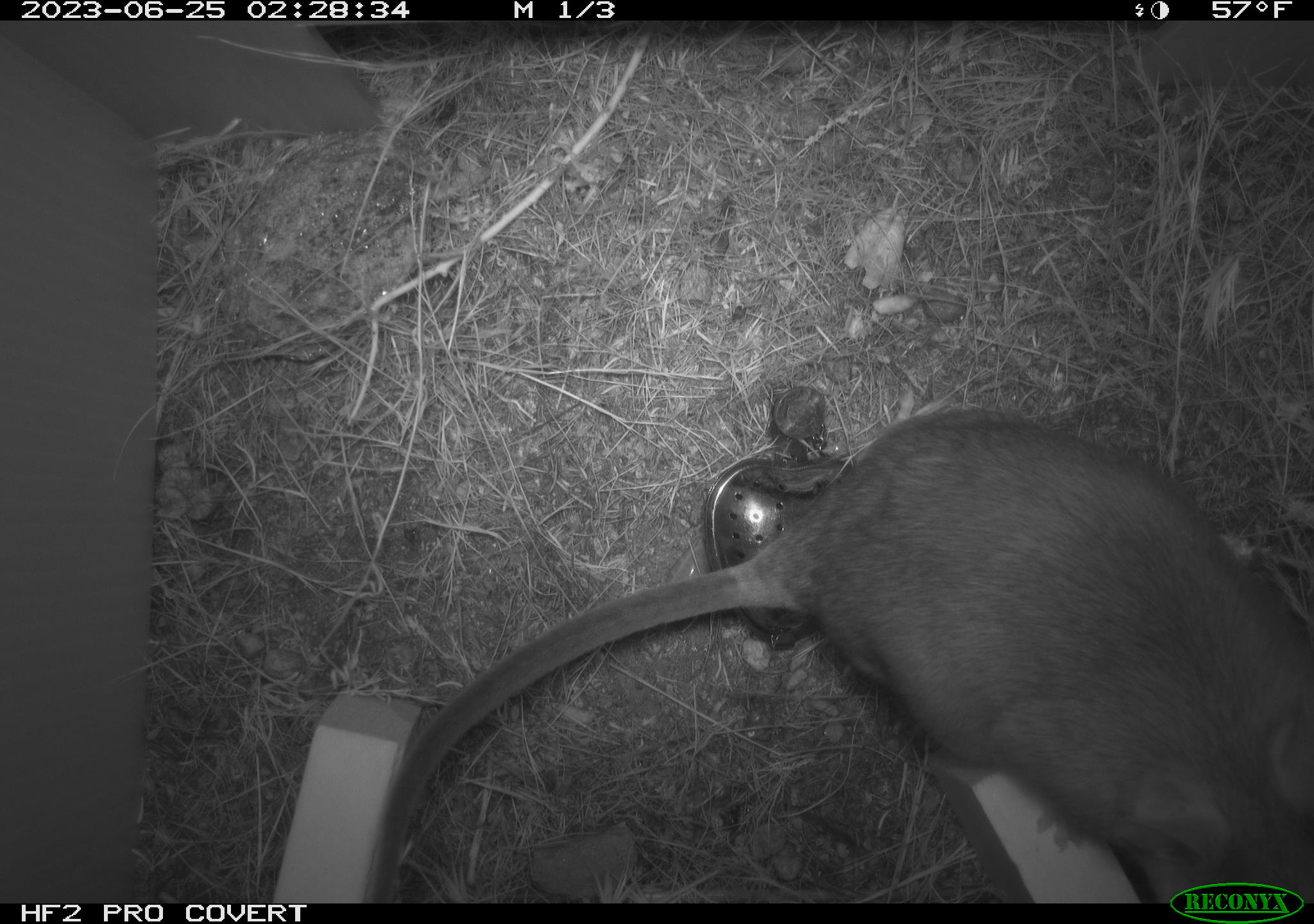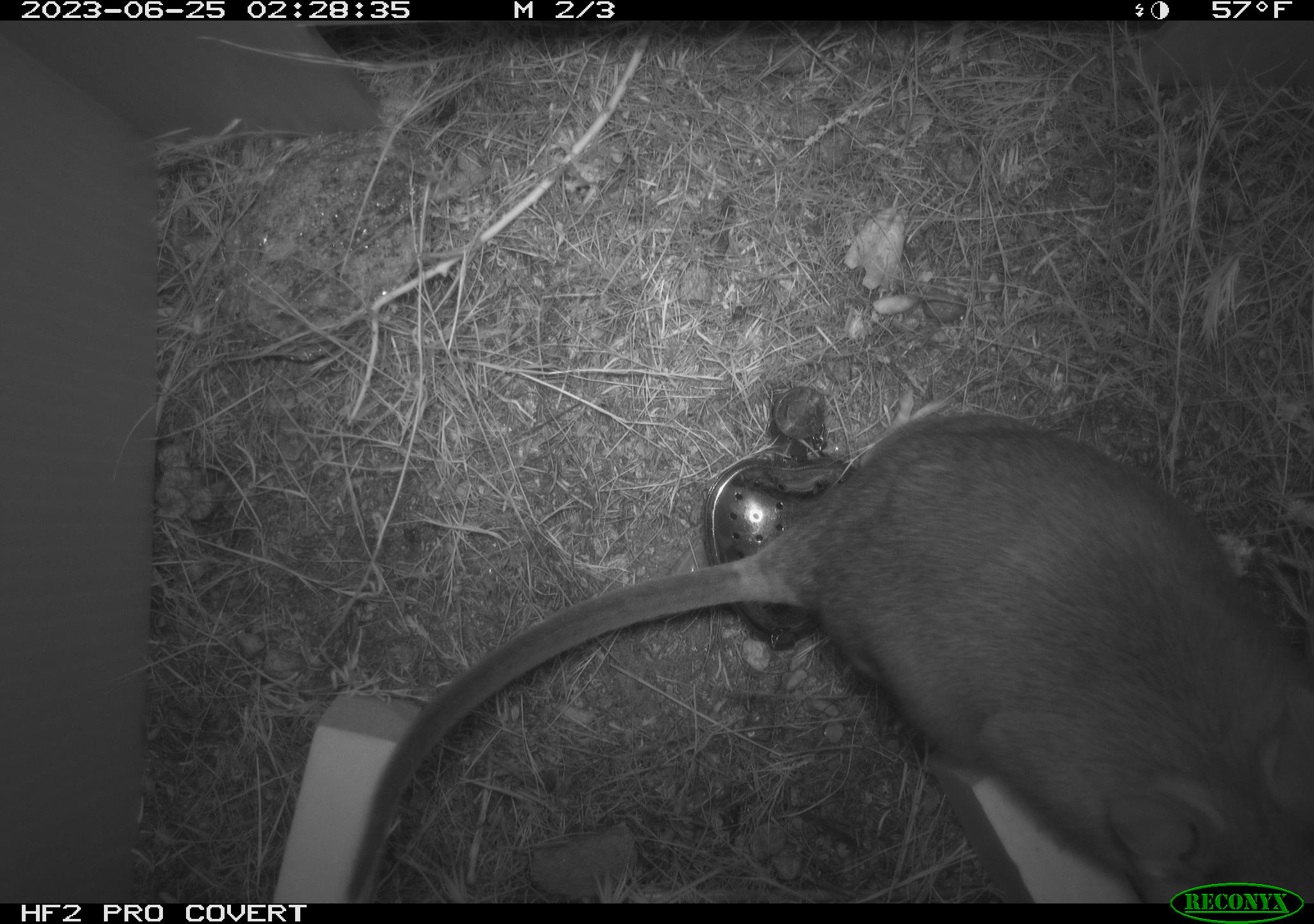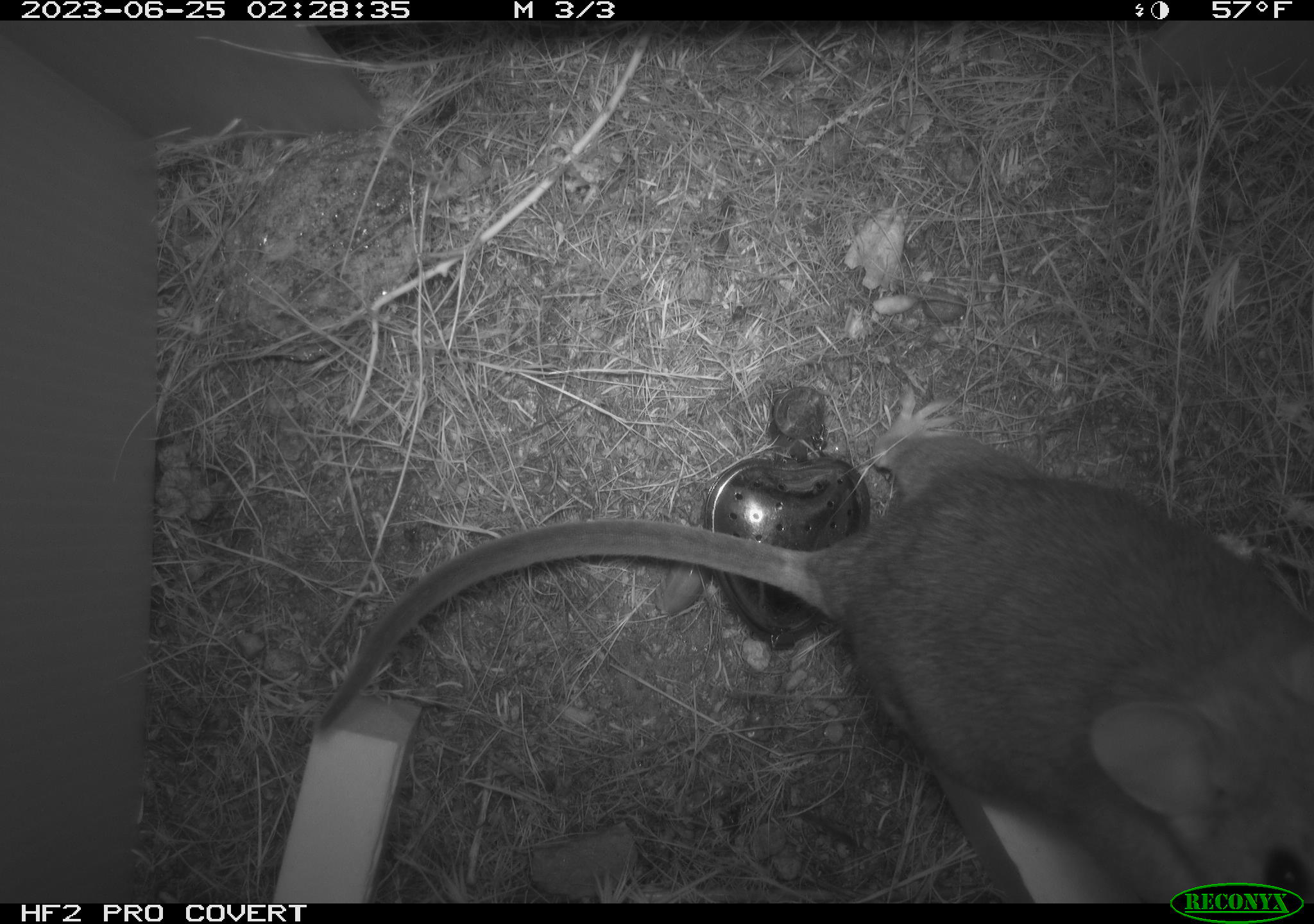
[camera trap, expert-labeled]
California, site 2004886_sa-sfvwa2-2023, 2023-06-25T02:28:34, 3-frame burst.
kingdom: Animalia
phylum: Chordata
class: Mammalia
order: Rodentia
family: Cricetidae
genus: Neotoma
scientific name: Neotoma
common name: pack rat or woodrat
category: neotoma species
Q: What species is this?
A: Neotoma species (pack rat or woodrat) (Neotoma).